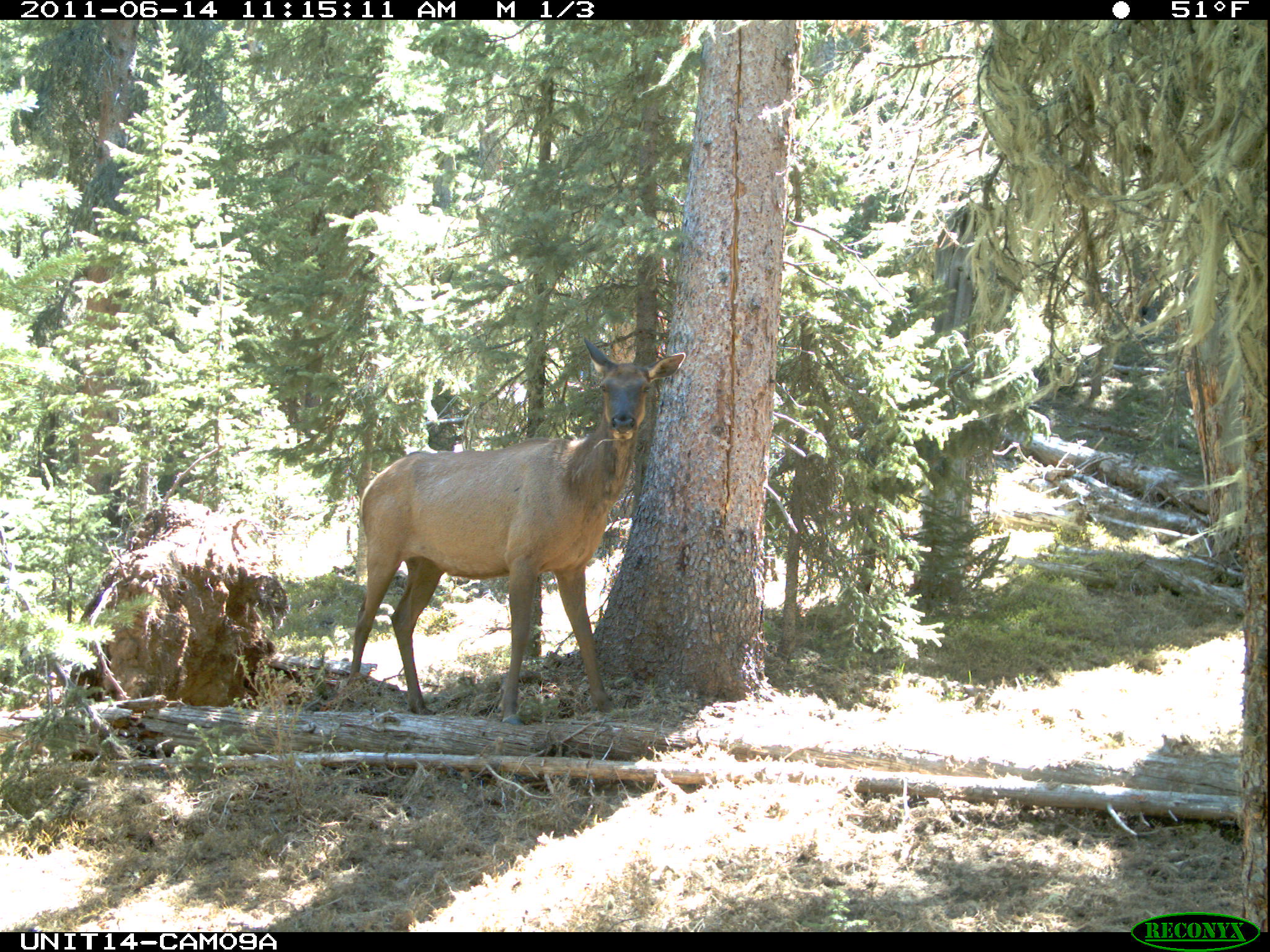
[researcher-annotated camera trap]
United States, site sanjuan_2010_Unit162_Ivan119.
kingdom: Animalia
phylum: Chordata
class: Mammalia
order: Artiodactyla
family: Cervidae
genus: Cervus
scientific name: Cervus elaphus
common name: red deer